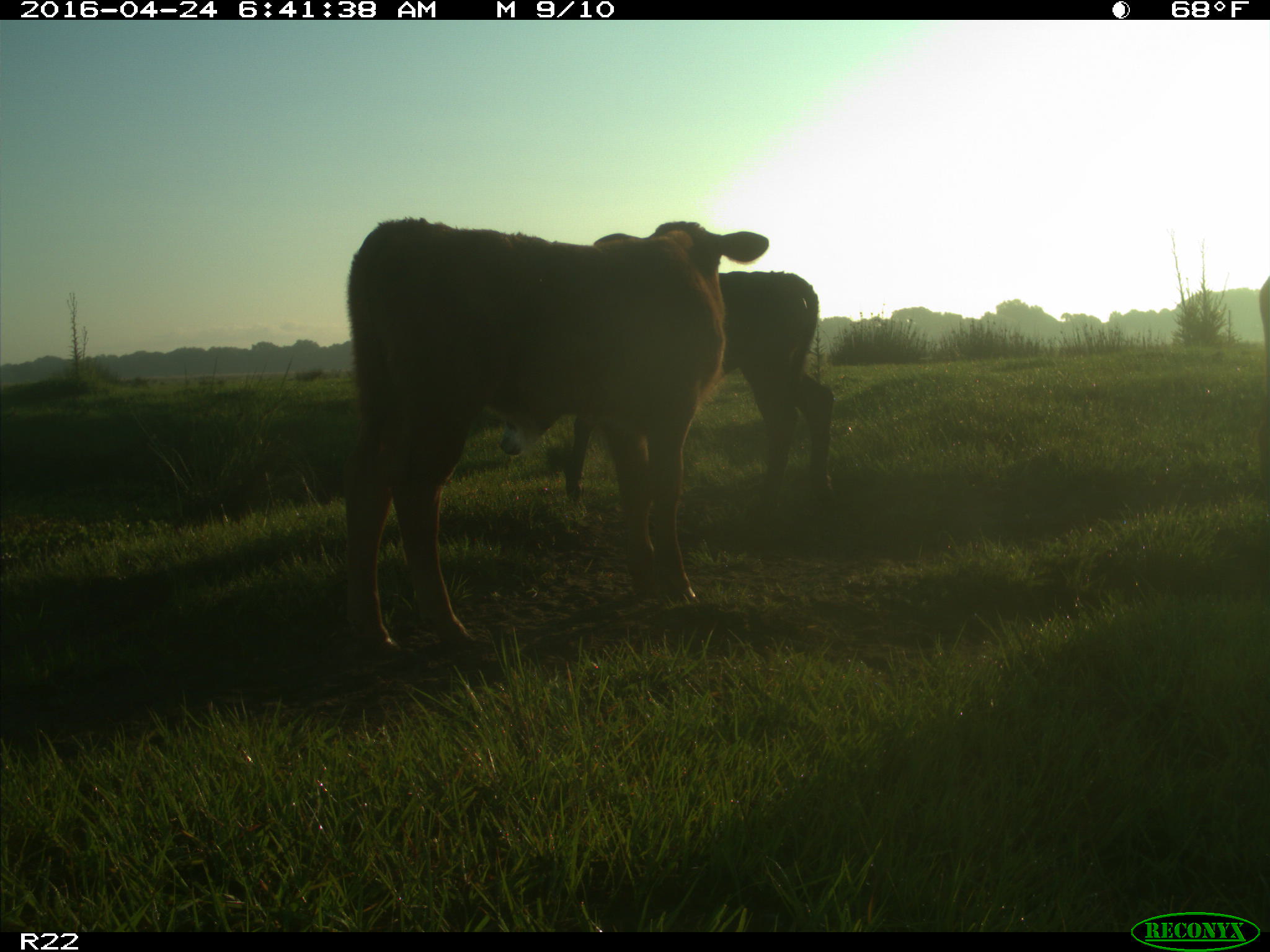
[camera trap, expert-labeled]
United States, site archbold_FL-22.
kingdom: Animalia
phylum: Chordata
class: Mammalia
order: Artiodactyla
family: Bovidae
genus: Bos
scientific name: Bos taurus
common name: domestic cow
Bos taurus (domestic cow).